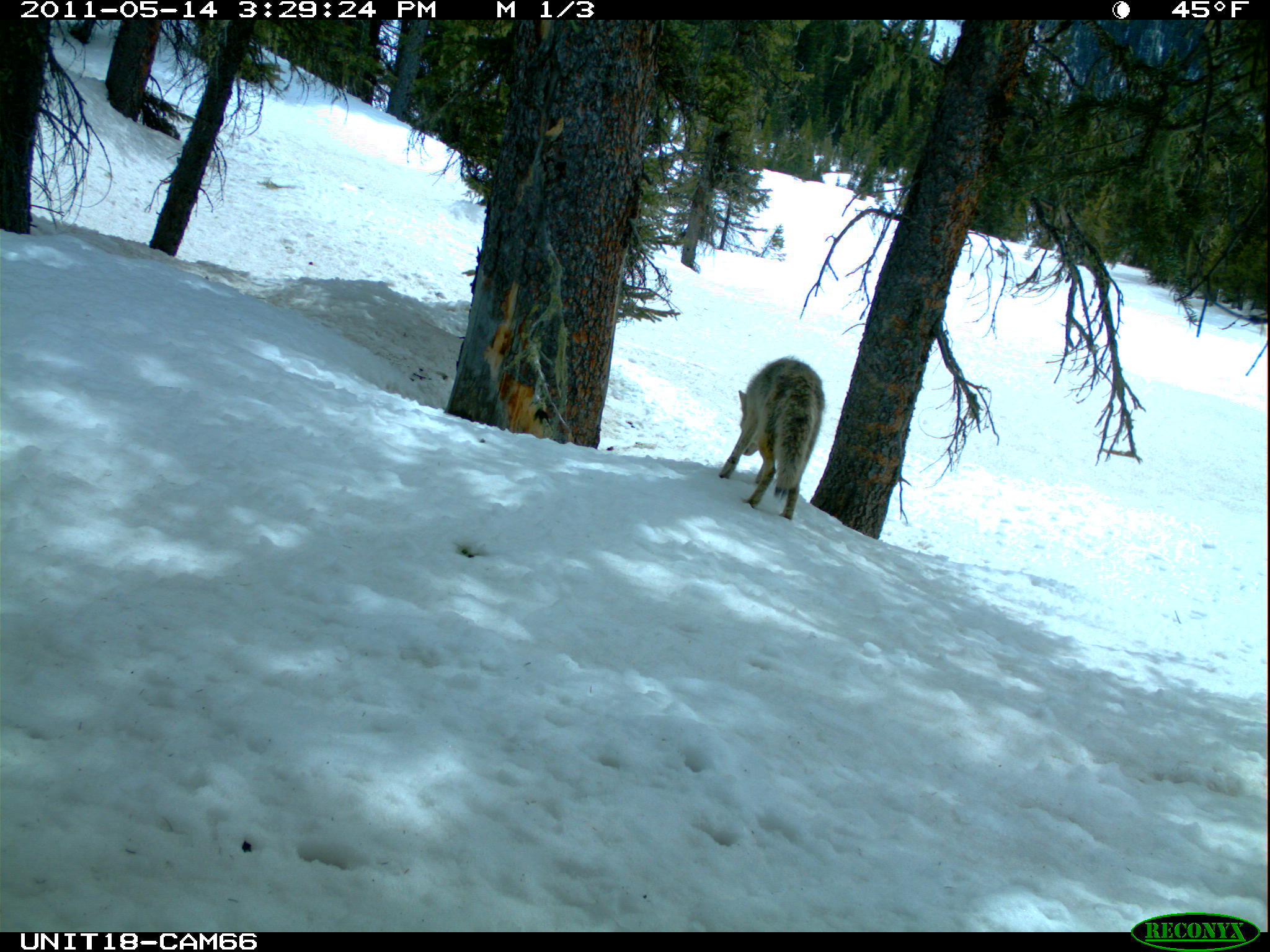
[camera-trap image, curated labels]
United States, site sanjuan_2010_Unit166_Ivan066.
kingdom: Animalia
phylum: Chordata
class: Mammalia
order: Carnivora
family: Canidae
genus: Canis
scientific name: Canis latrans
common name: coyote